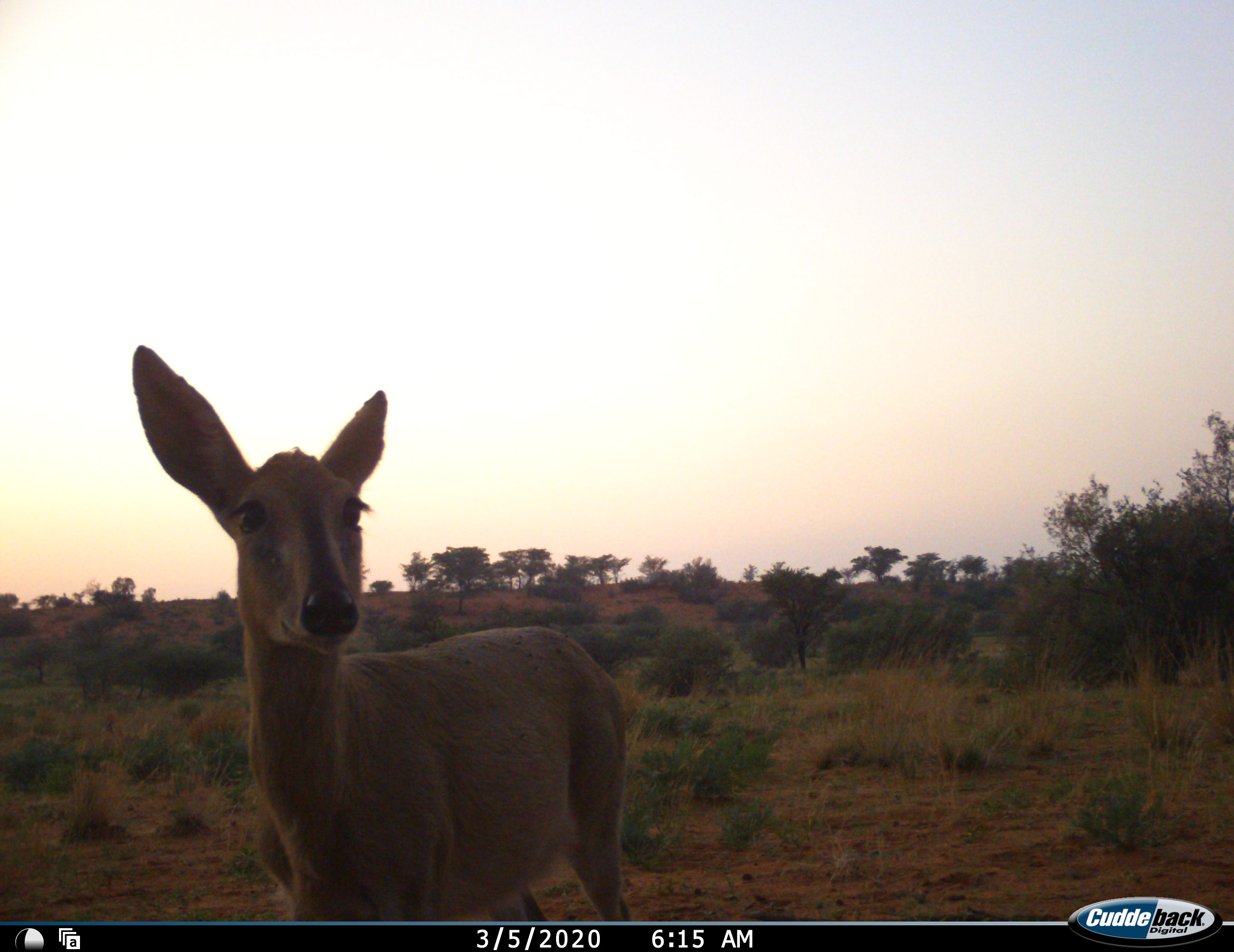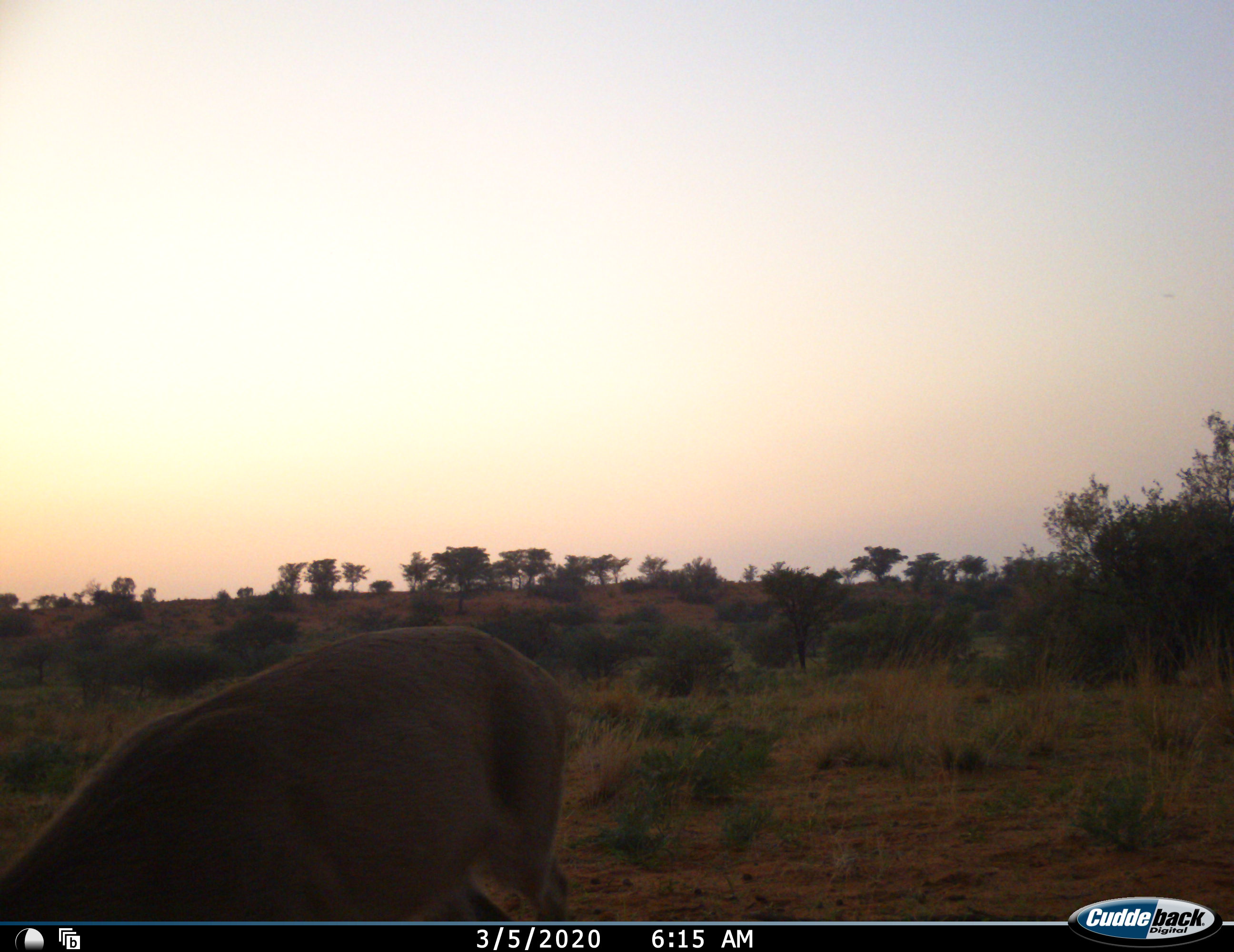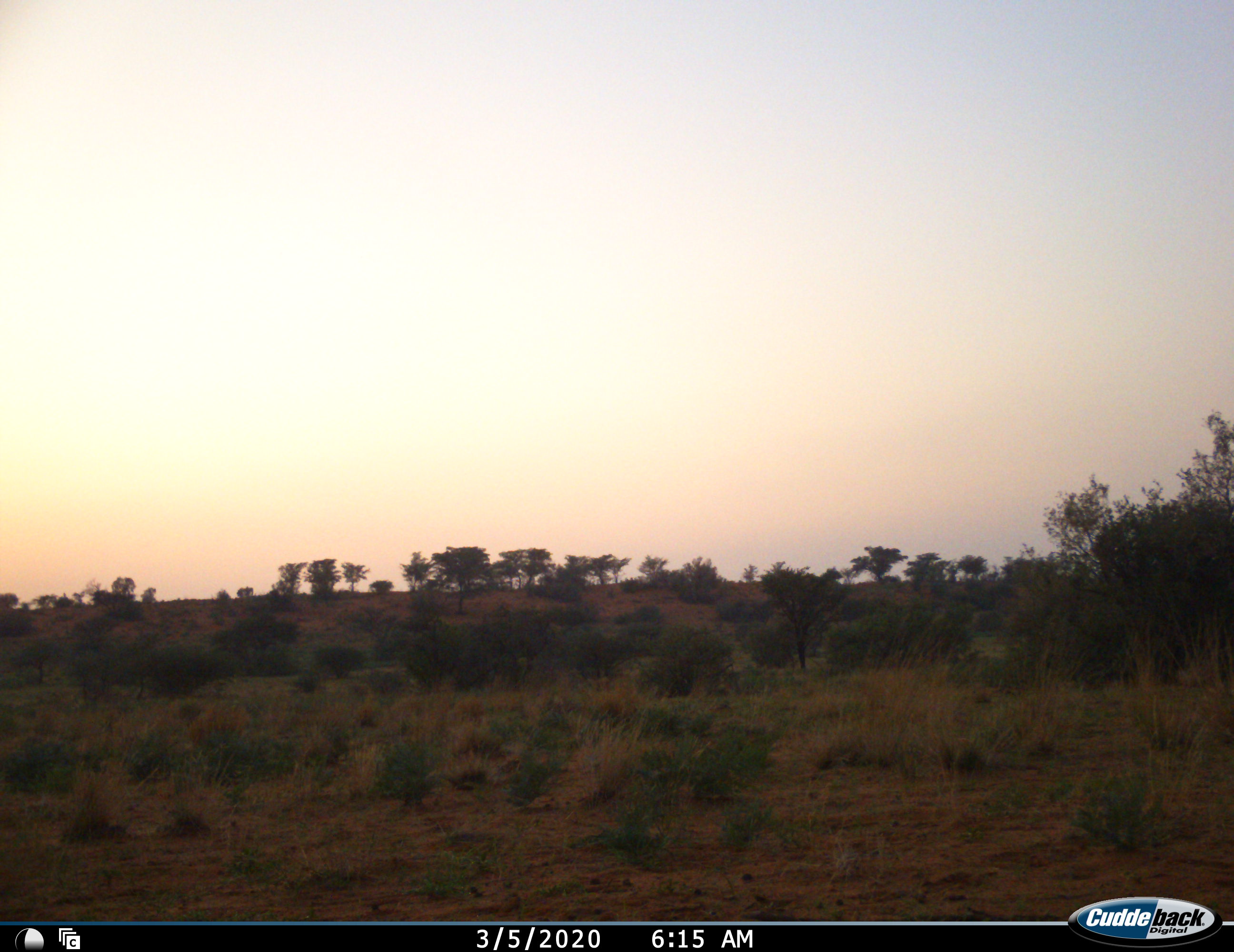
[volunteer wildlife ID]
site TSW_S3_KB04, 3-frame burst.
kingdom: Animalia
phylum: Chordata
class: Mammalia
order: Artiodactyla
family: Bovidae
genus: Sylvicapra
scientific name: Sylvicapra grimmia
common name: common duiker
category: duikercommongrey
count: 1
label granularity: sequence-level